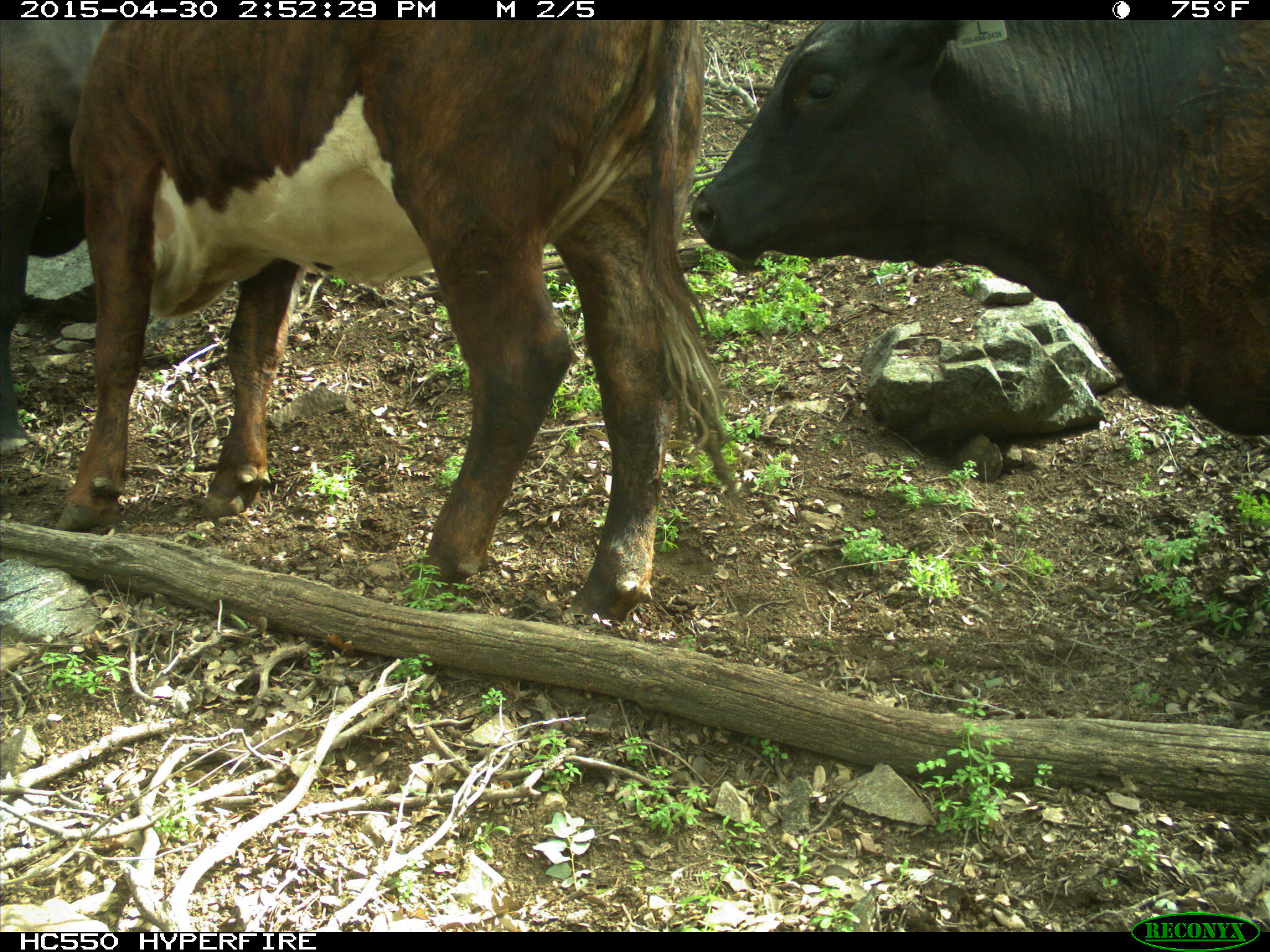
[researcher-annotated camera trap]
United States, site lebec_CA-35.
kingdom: Animalia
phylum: Chordata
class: Mammalia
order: Artiodactyla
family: Bovidae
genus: Bos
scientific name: Bos taurus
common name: domestic cow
Bos taurus (domestic cow).